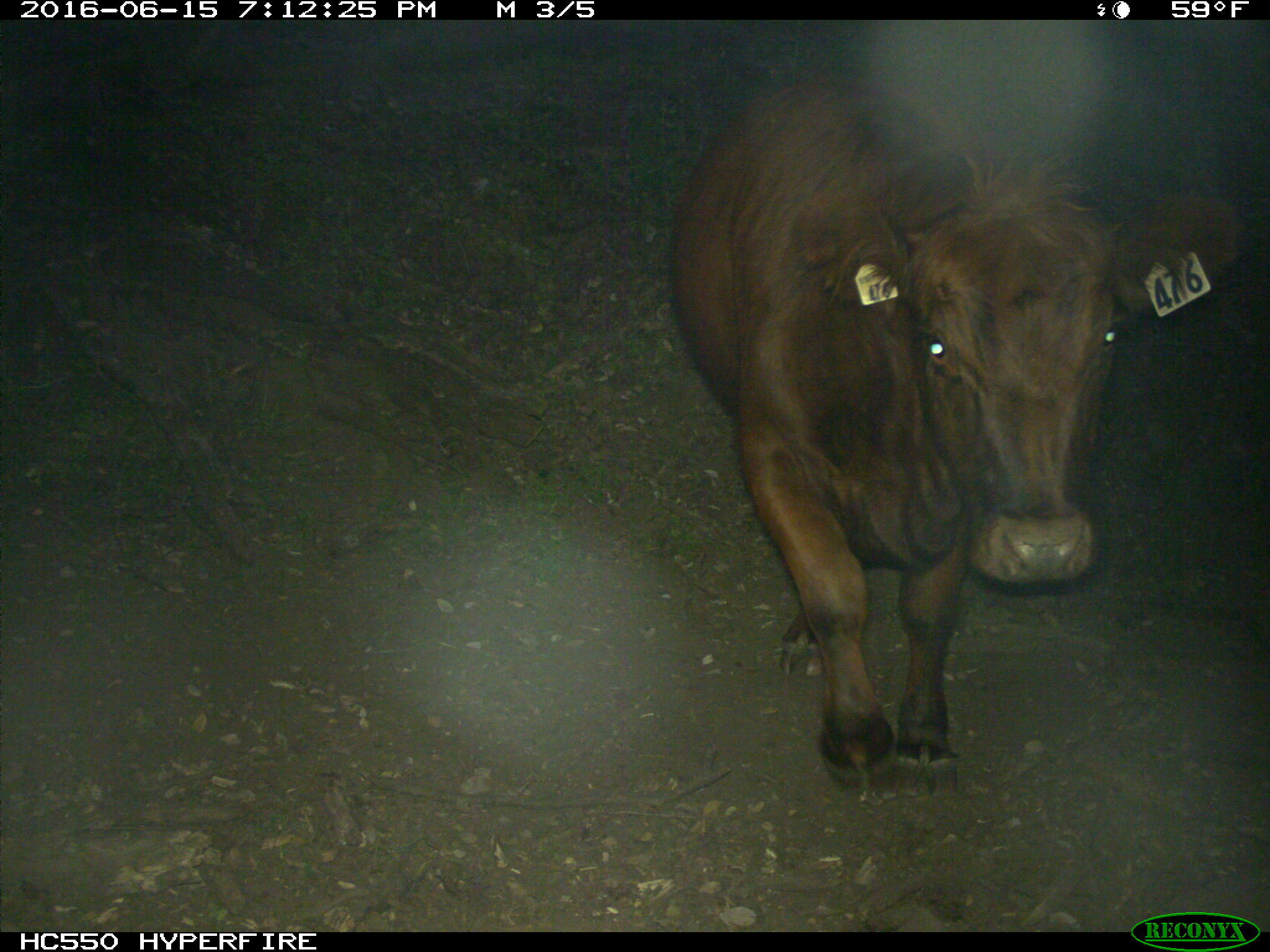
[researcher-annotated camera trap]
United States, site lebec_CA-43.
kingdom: Animalia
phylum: Chordata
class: Mammalia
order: Artiodactyla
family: Bovidae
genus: Bos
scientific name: Bos taurus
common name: domestic cow